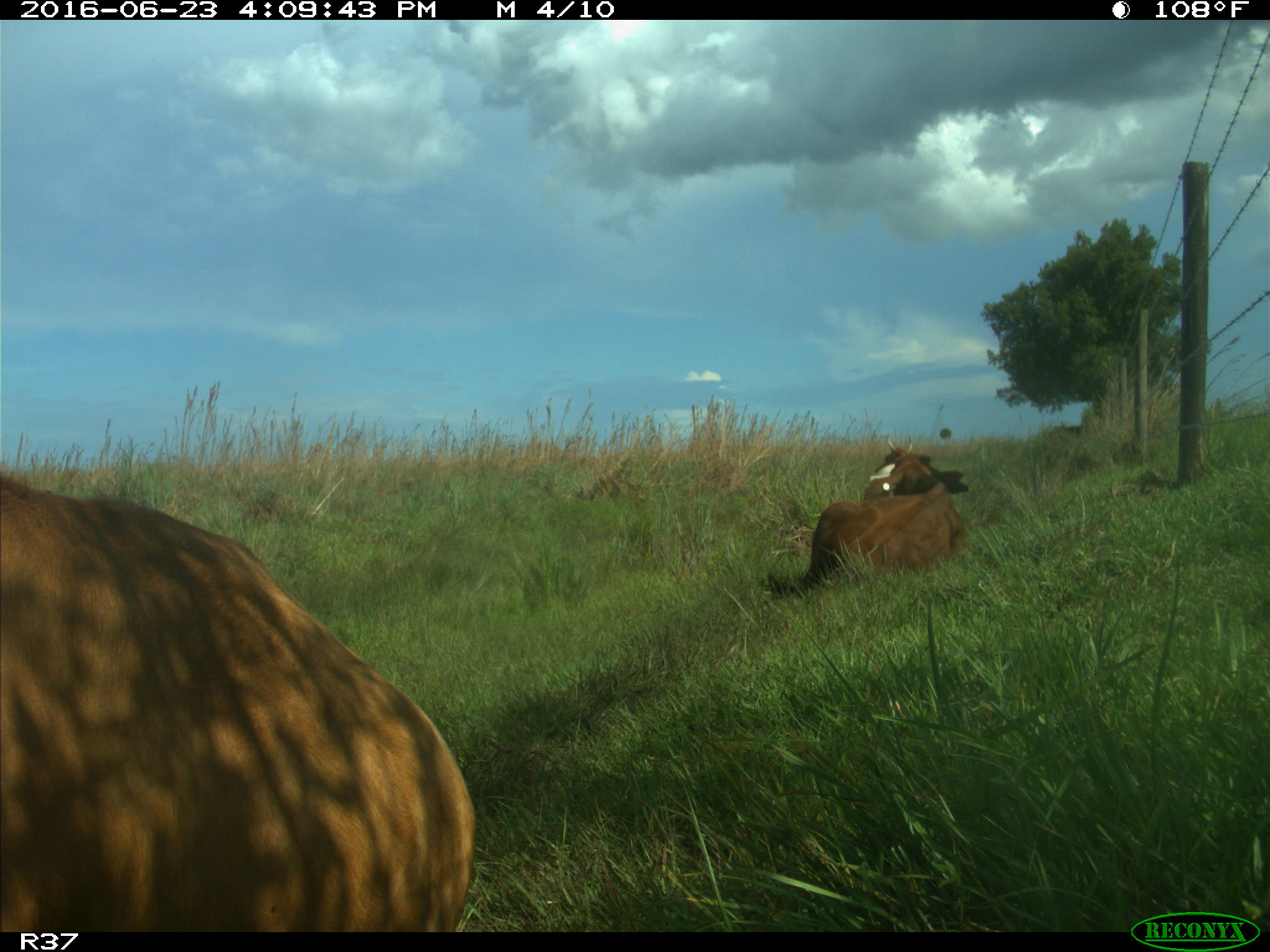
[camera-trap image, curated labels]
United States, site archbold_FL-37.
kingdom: Animalia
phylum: Chordata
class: Mammalia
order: Artiodactyla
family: Bovidae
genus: Bos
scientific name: Bos taurus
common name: domestic cow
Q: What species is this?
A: Bos taurus (domestic cow).